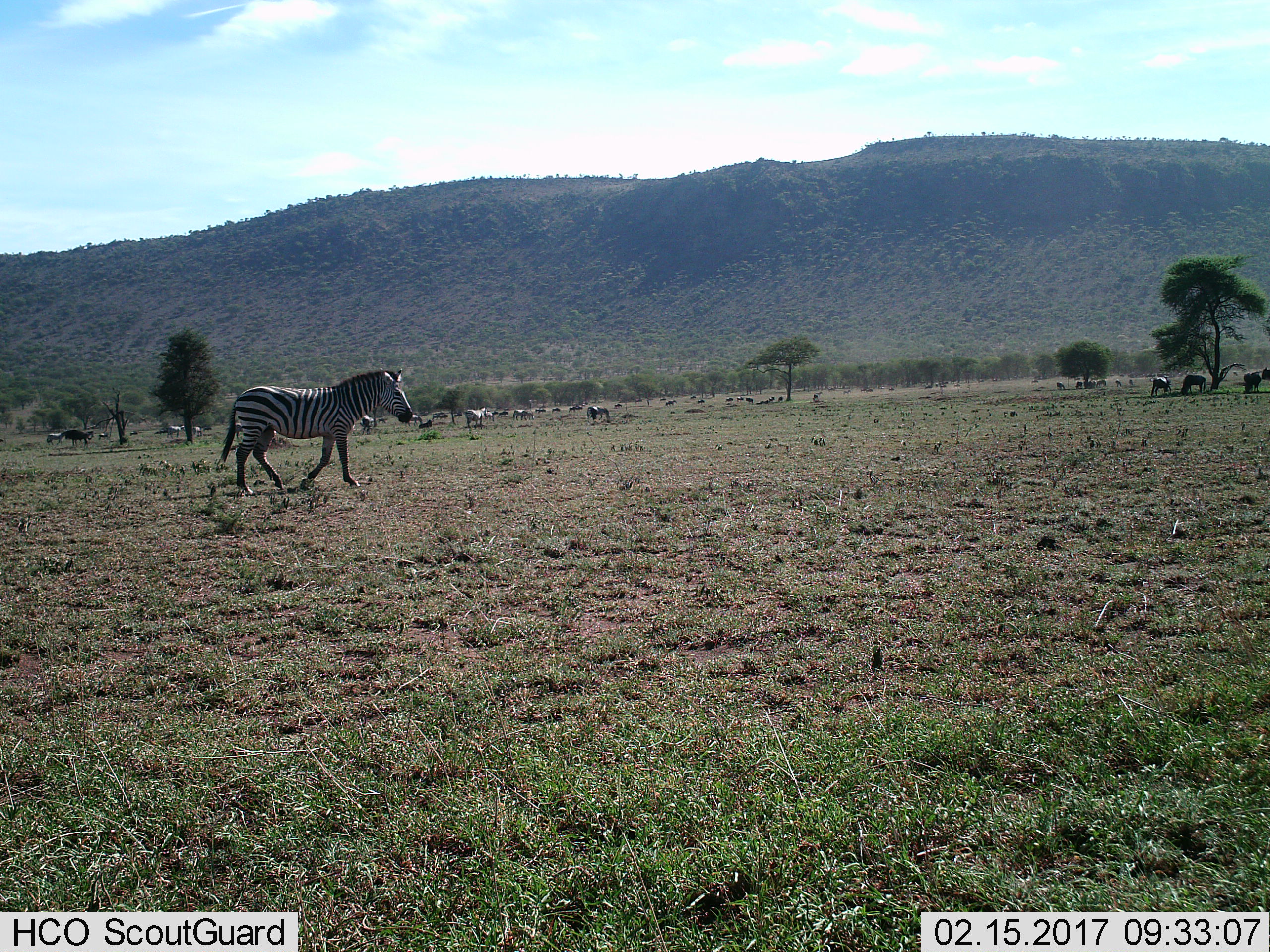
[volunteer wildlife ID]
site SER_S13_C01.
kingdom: Animalia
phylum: Chordata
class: Mammalia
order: Artiodactyla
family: Bovidae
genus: Connochaetes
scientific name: Connochaetes taurinus taurinus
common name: blue wildebeest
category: wildebeestblue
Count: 11-50.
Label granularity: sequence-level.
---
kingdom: Animalia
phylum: Chordata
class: Mammalia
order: Perissodactyla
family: Equidae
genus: Equus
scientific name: Equus quagga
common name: plains zebra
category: zebraplains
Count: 11-50.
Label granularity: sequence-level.